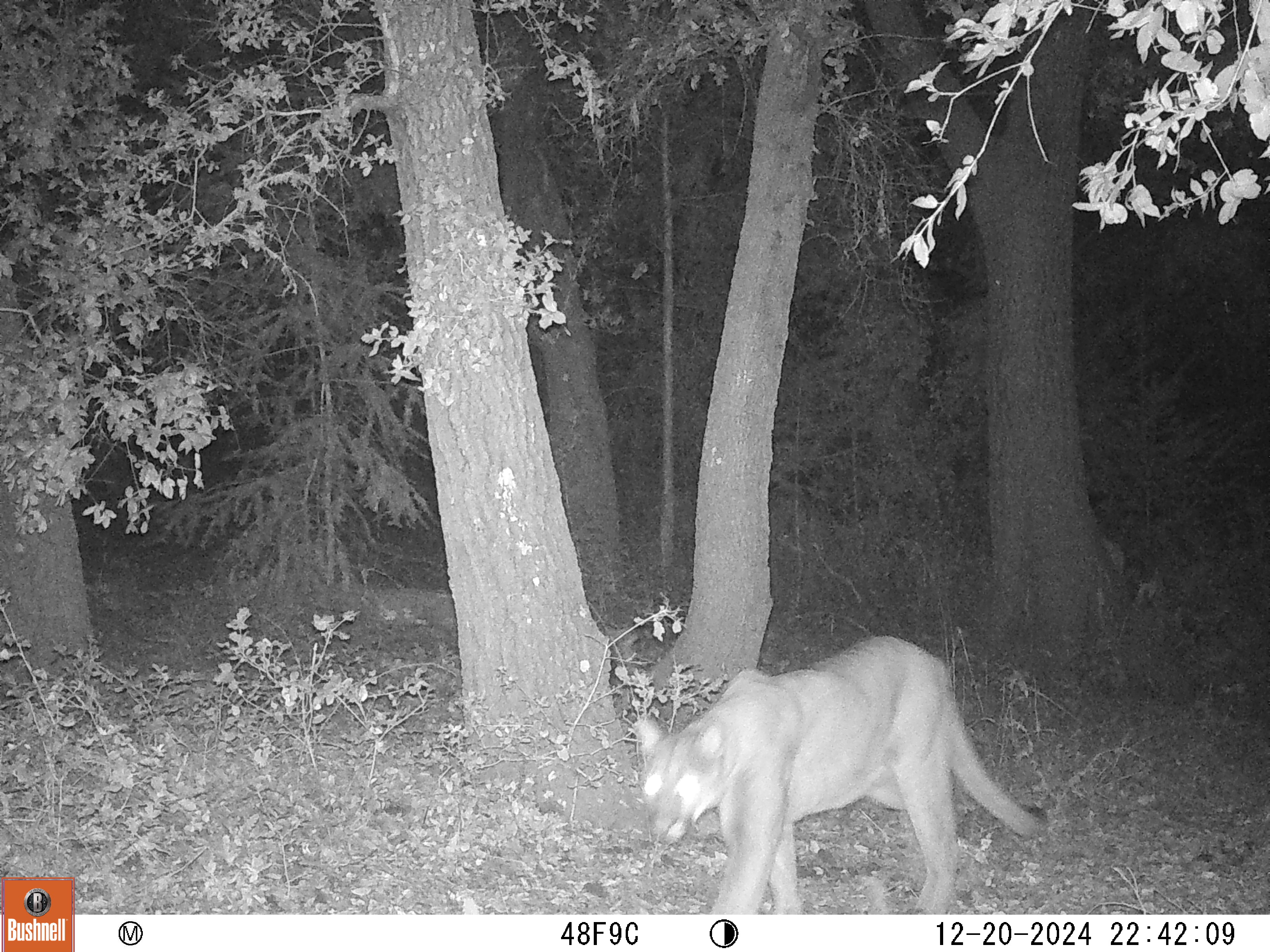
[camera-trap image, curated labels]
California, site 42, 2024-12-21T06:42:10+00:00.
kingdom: Animalia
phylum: Chordata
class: Mammalia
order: Carnivora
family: Felidae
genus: Puma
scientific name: Puma concolor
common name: puma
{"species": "puma (Puma concolor)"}